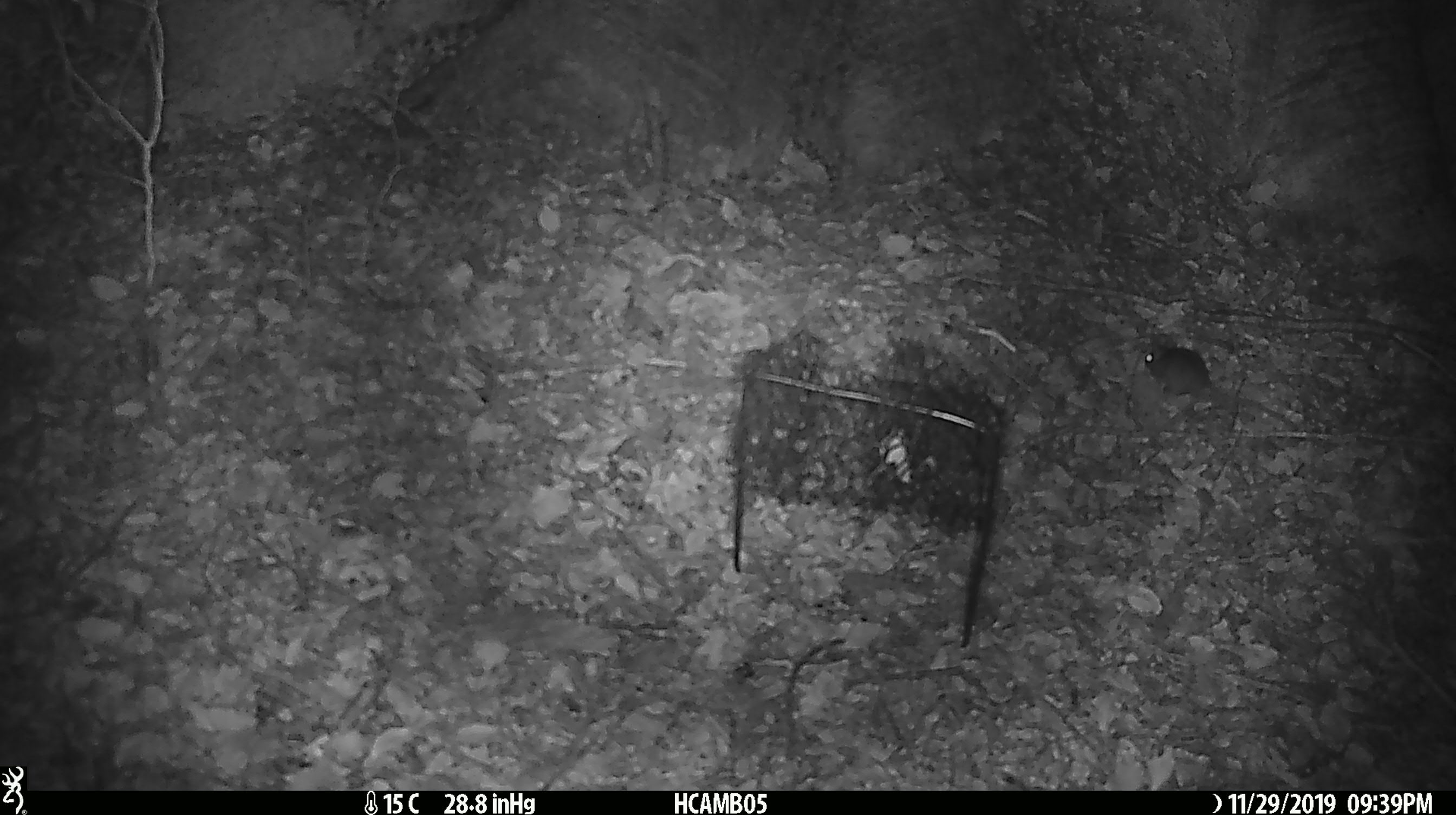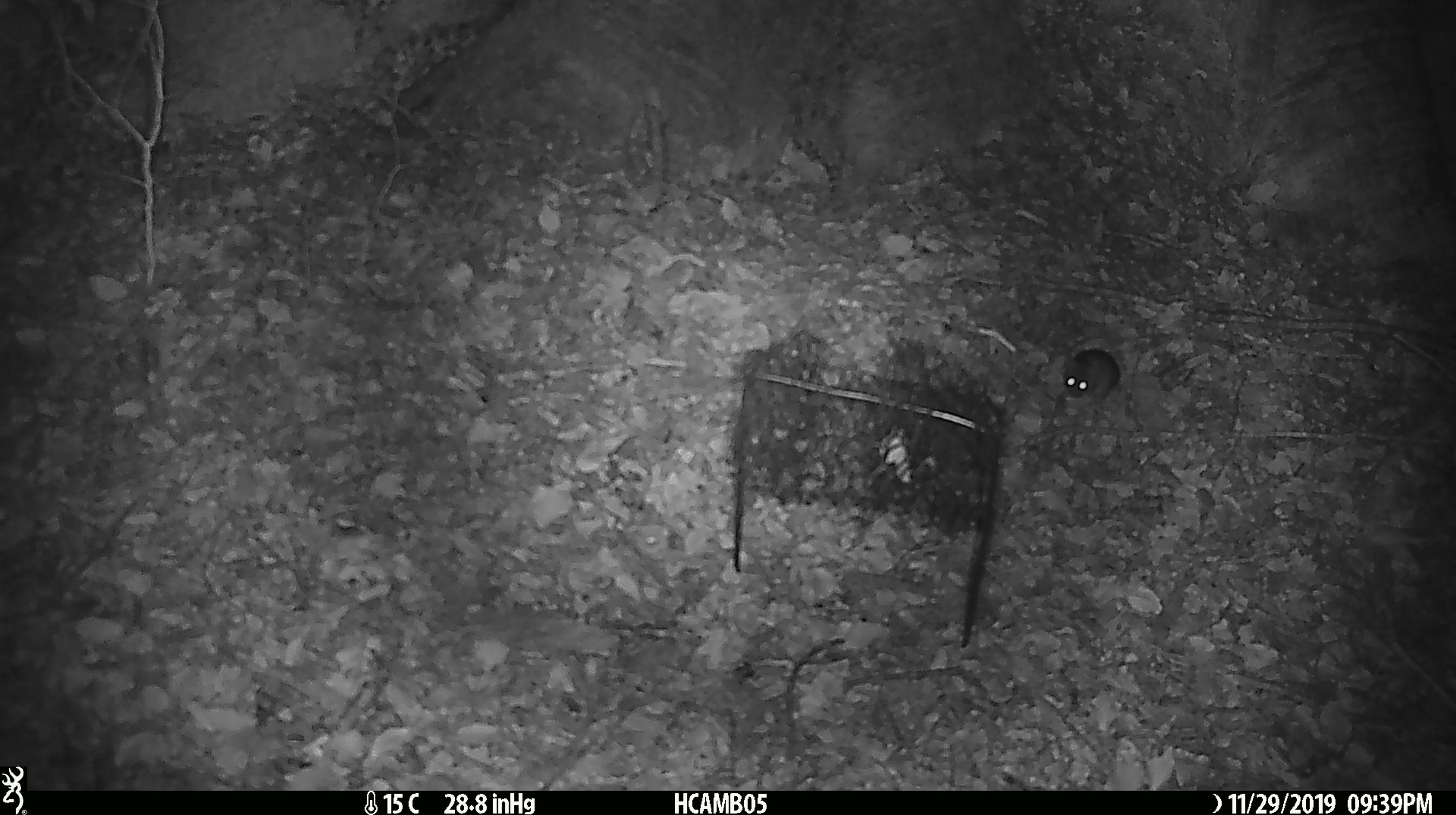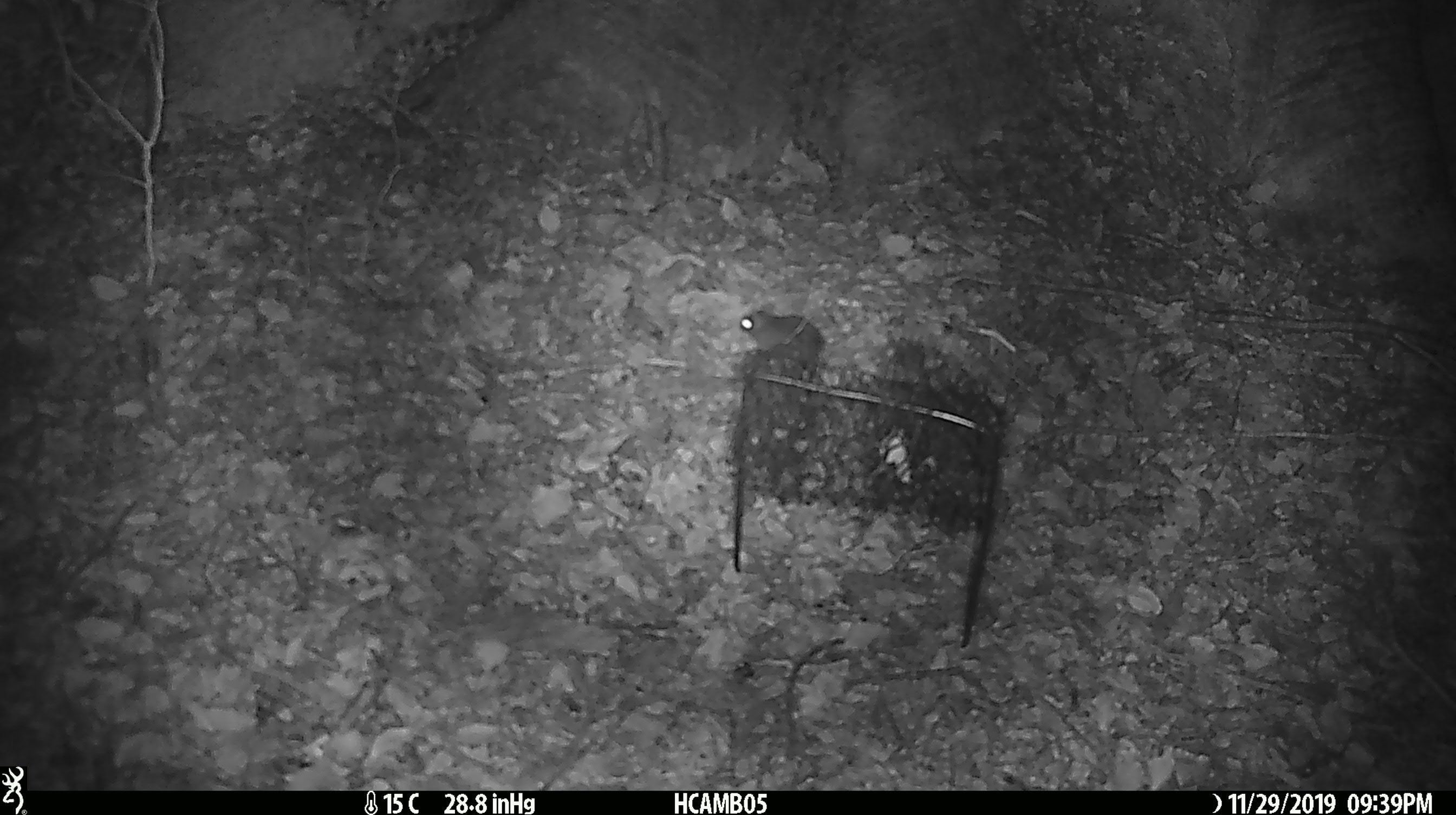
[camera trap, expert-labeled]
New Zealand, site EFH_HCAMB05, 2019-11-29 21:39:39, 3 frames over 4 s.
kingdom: Animalia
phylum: Chordata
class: Mammalia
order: Rodentia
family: Muridae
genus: Mus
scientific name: Mus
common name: mouse